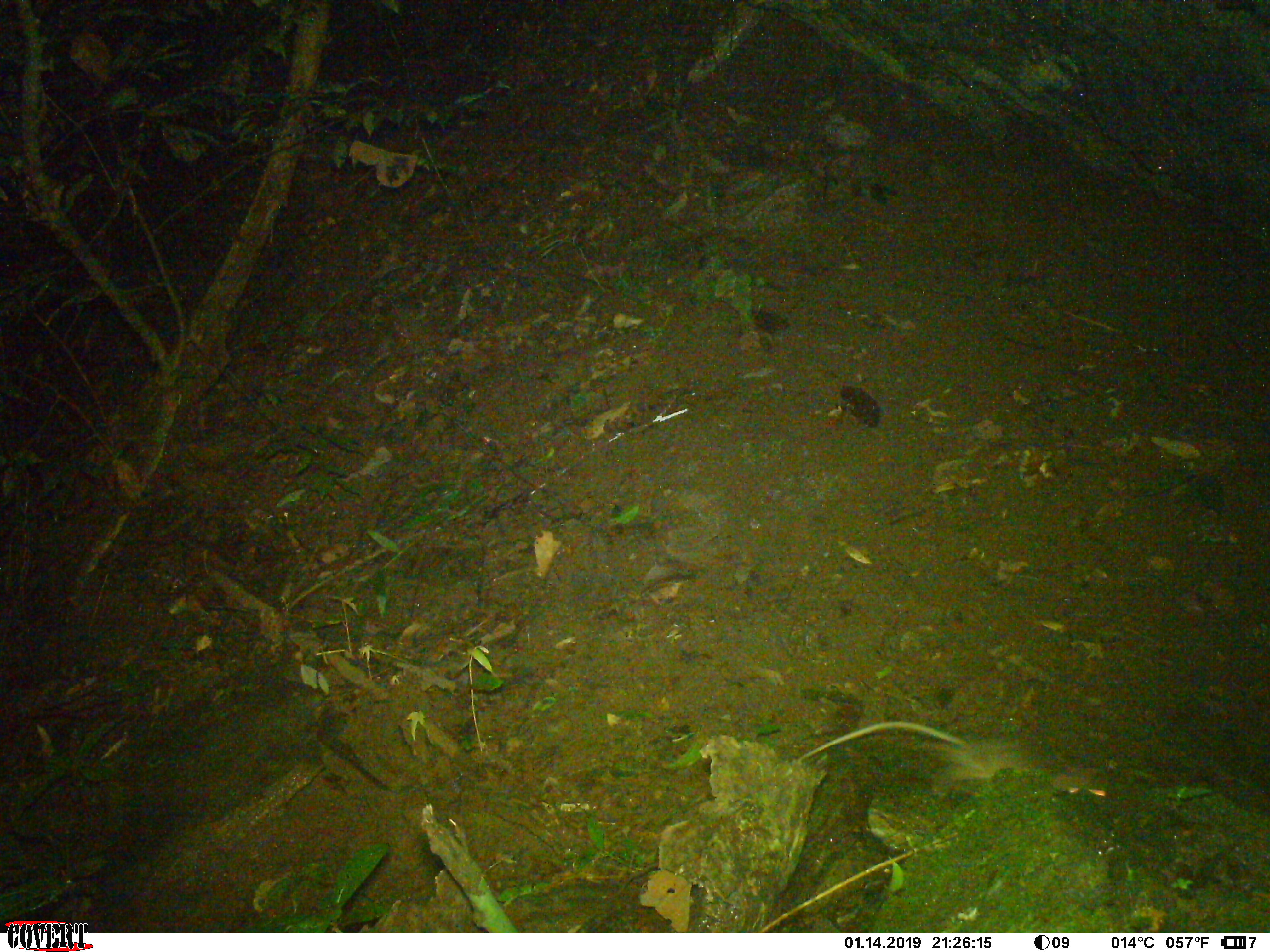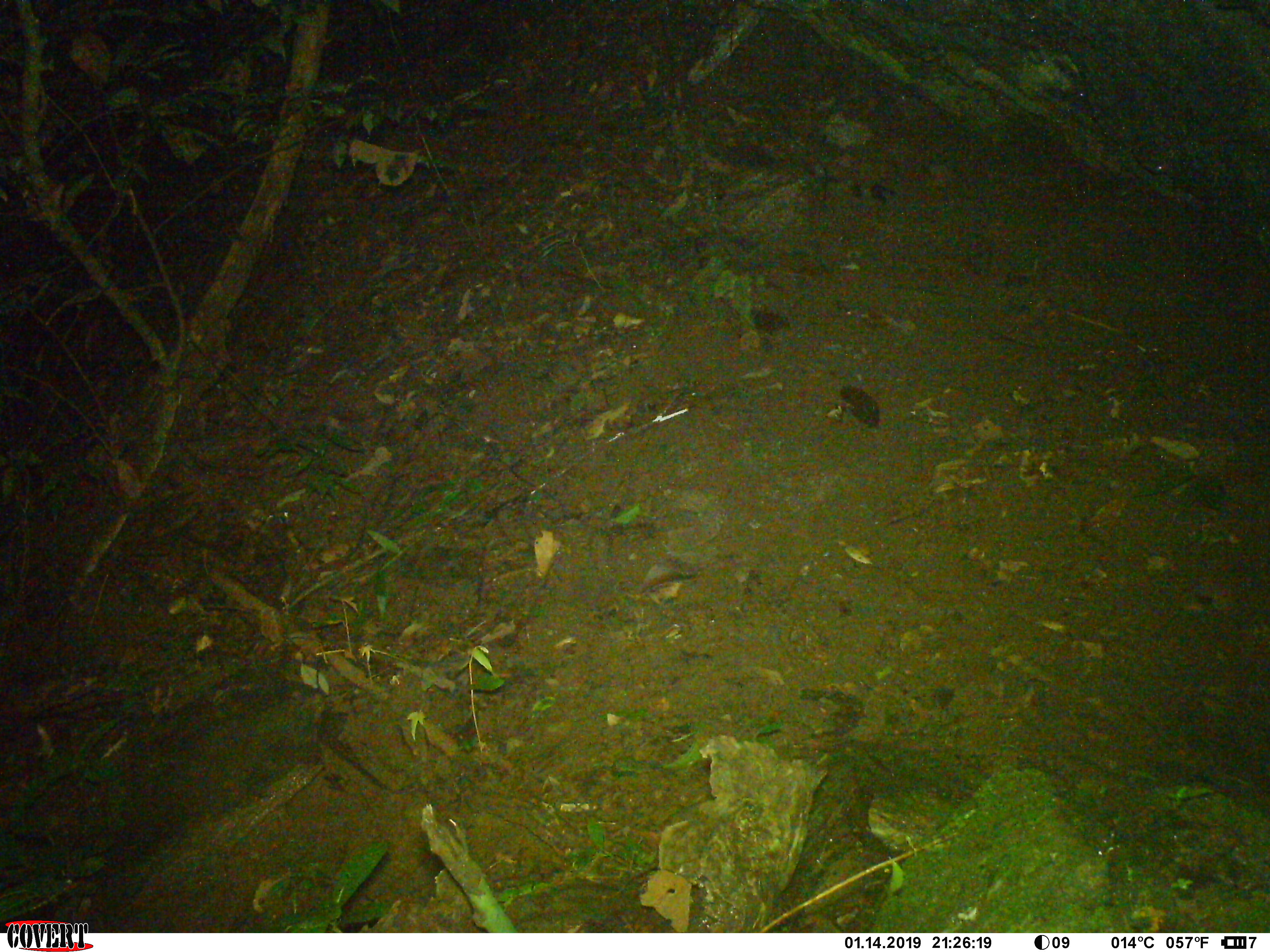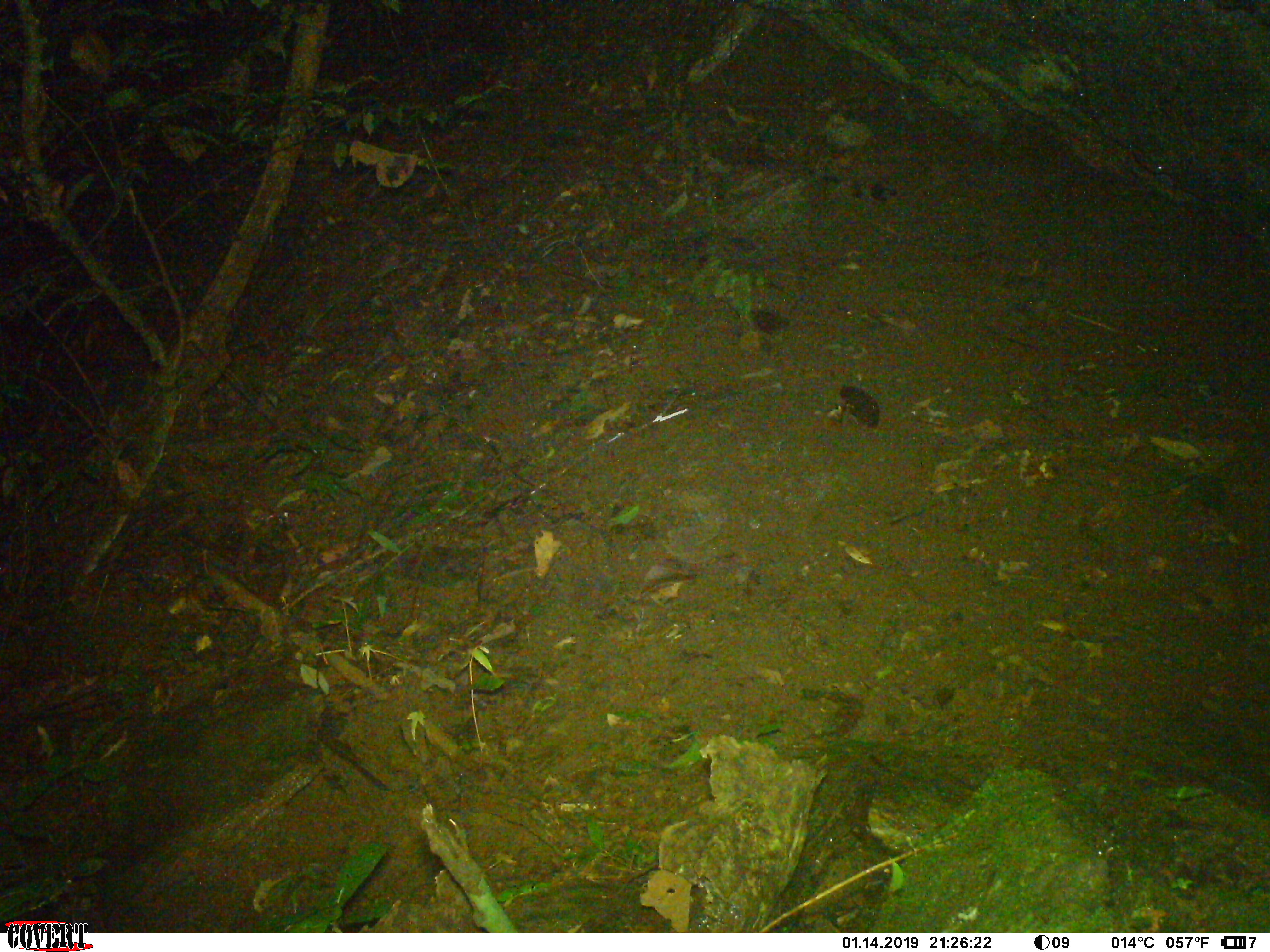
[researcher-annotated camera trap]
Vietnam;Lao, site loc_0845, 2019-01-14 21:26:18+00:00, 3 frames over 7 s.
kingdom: Animalia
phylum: Chordata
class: Mammalia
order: Rodentia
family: Muridae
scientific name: Muridae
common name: old-world mice and rats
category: unidentified murid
Unidentified murid (old-world mice and rats) (Muridae). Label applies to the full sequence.